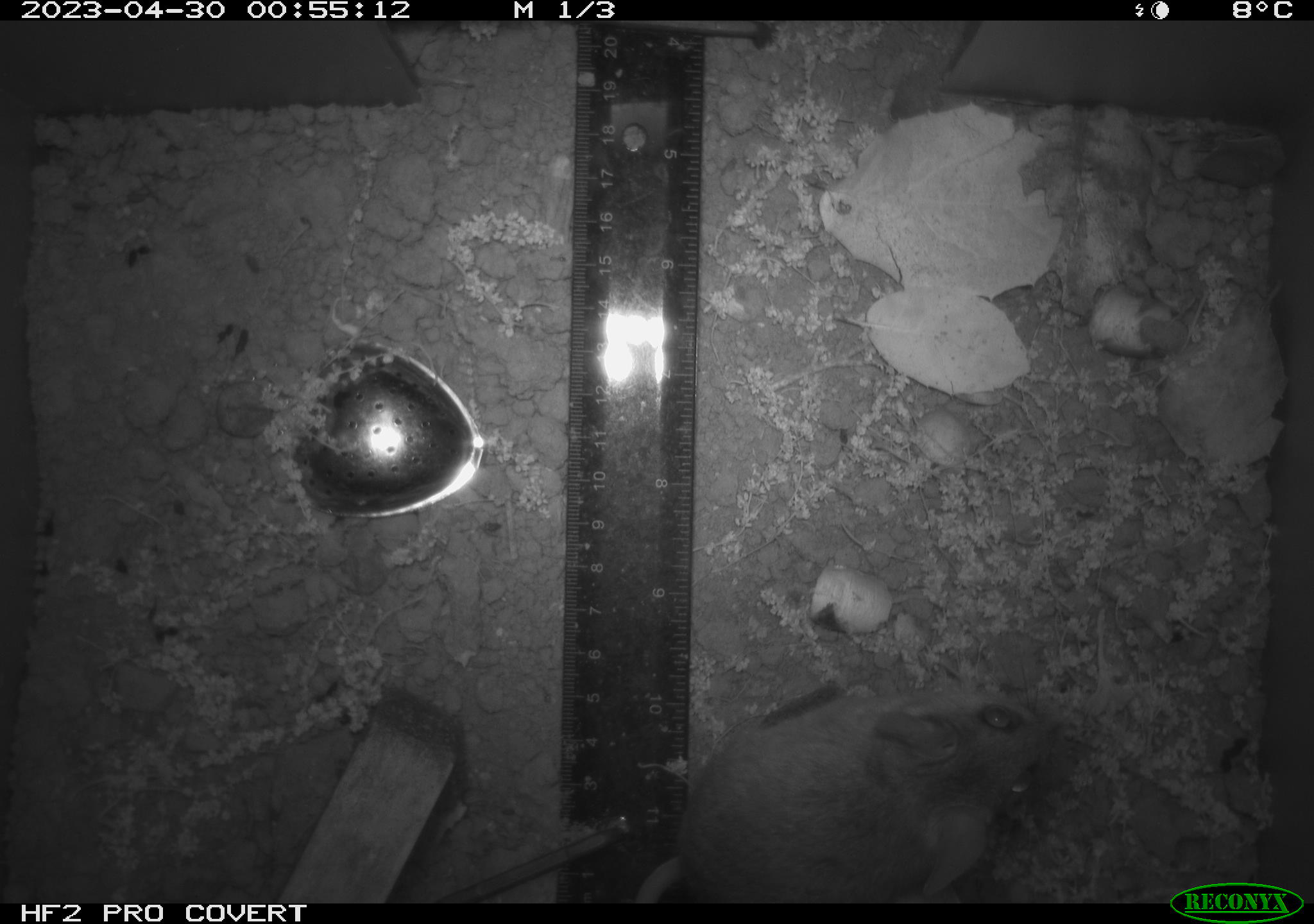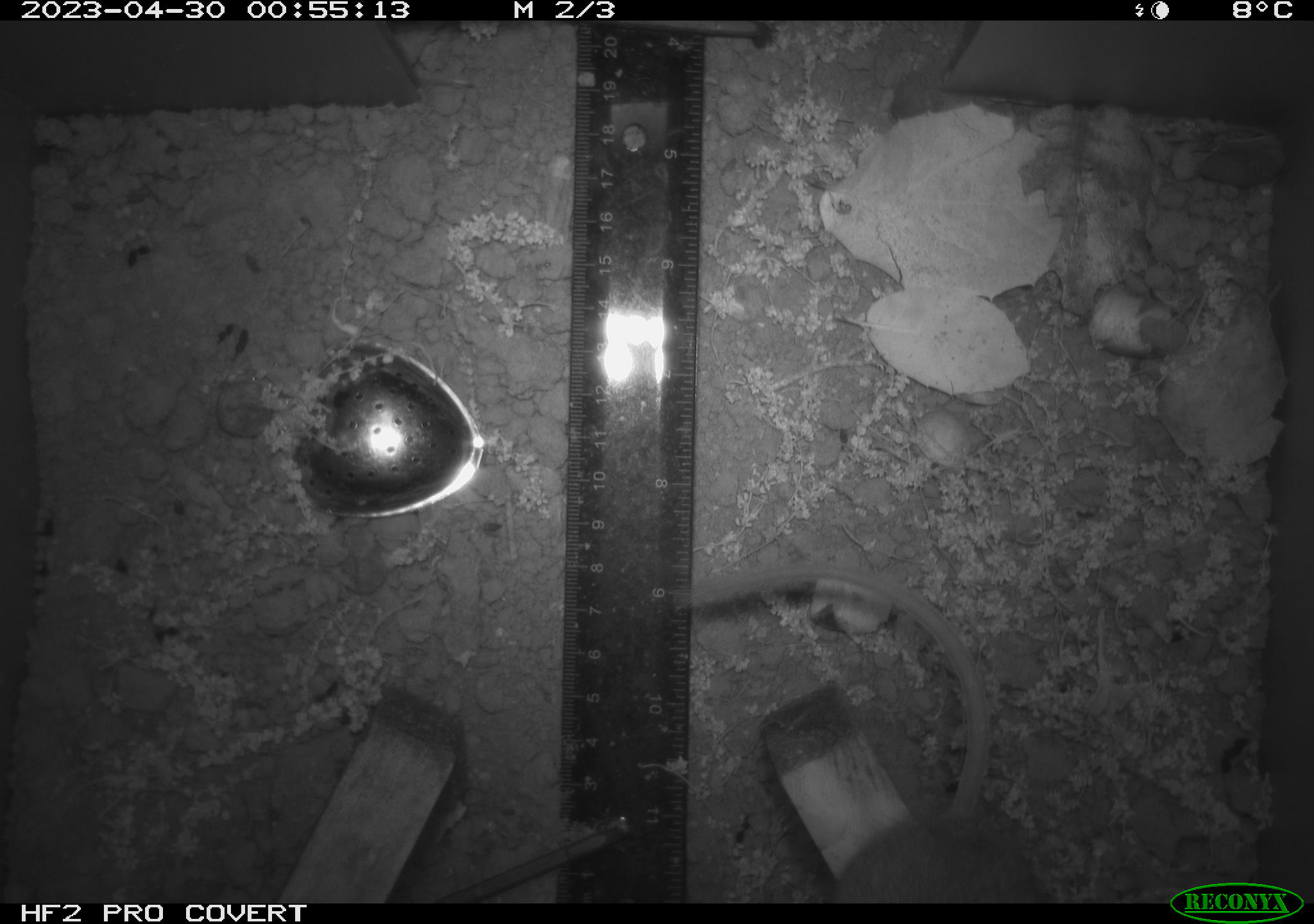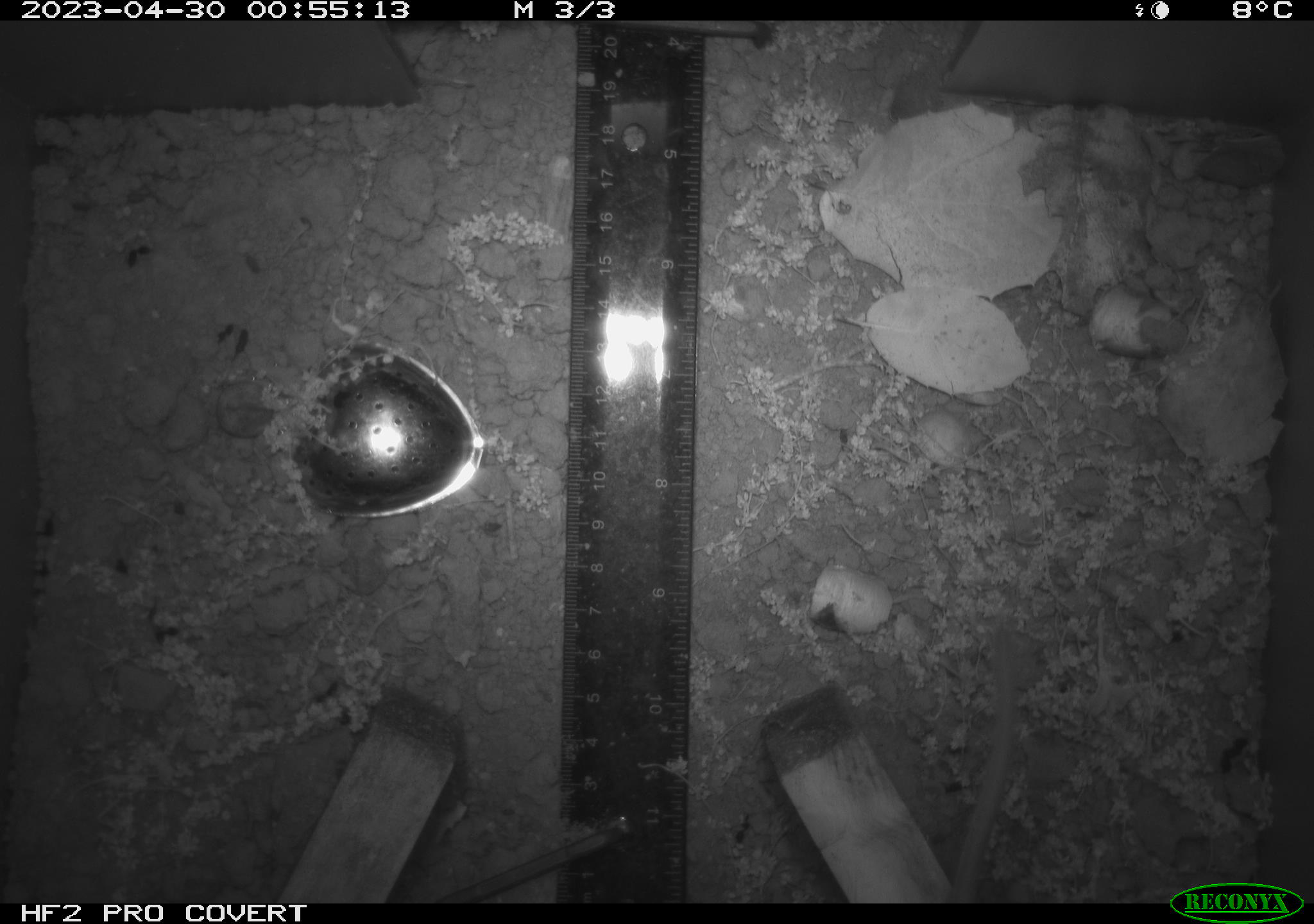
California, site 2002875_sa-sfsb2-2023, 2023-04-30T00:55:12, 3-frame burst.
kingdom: Animalia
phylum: Chordata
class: Mammalia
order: Rodentia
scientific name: Rodentia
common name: mouse species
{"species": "mouse species (Rodentia)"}